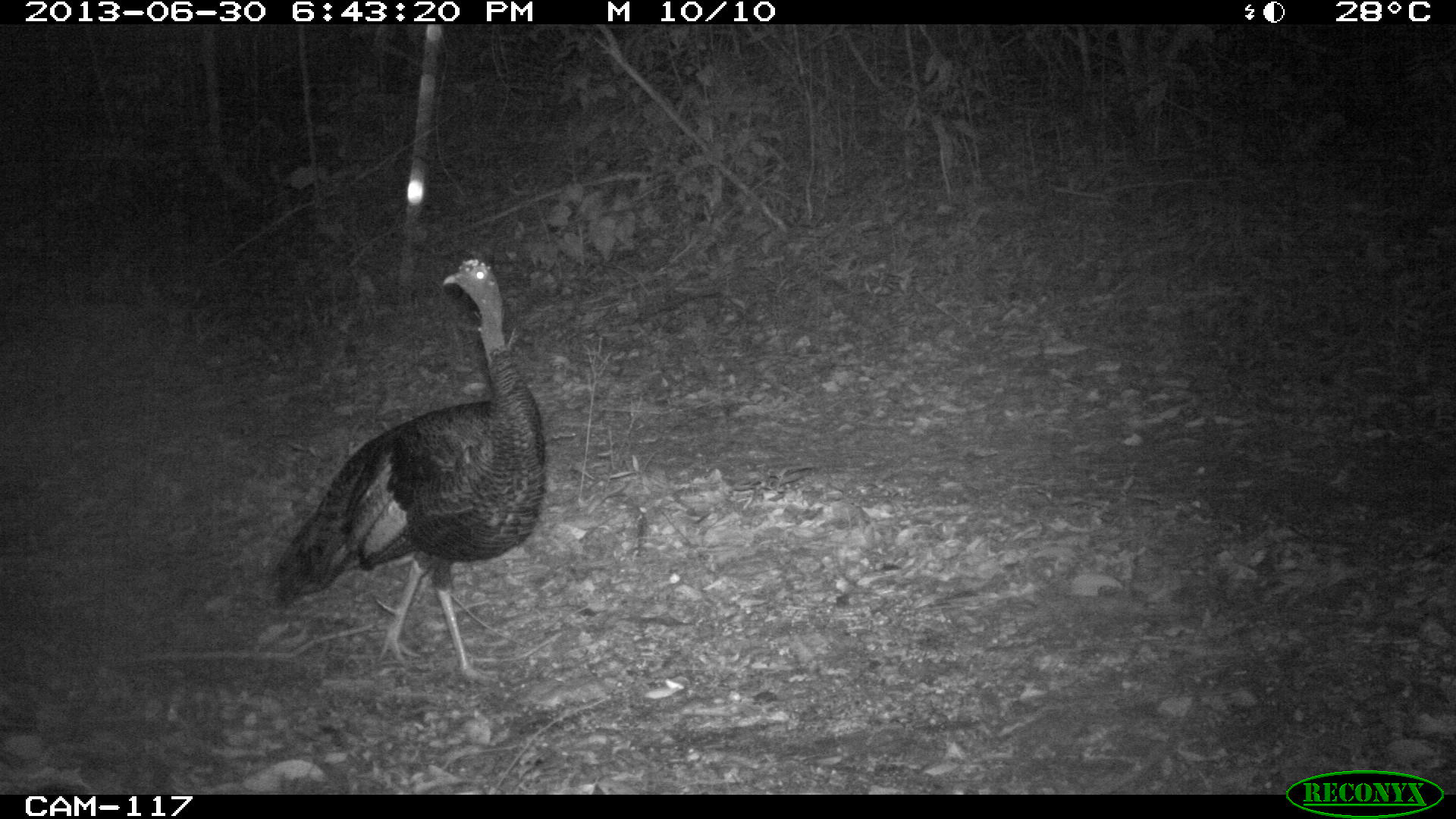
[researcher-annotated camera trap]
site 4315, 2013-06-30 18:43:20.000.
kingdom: Animalia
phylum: Chordata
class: Aves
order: Galliformes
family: Phasianidae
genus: Meleagris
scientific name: Meleagris ocellata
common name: ocellated turkey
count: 1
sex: female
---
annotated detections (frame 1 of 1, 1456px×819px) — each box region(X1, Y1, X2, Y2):
meleagris ocellata: region(268, 256, 546, 685)